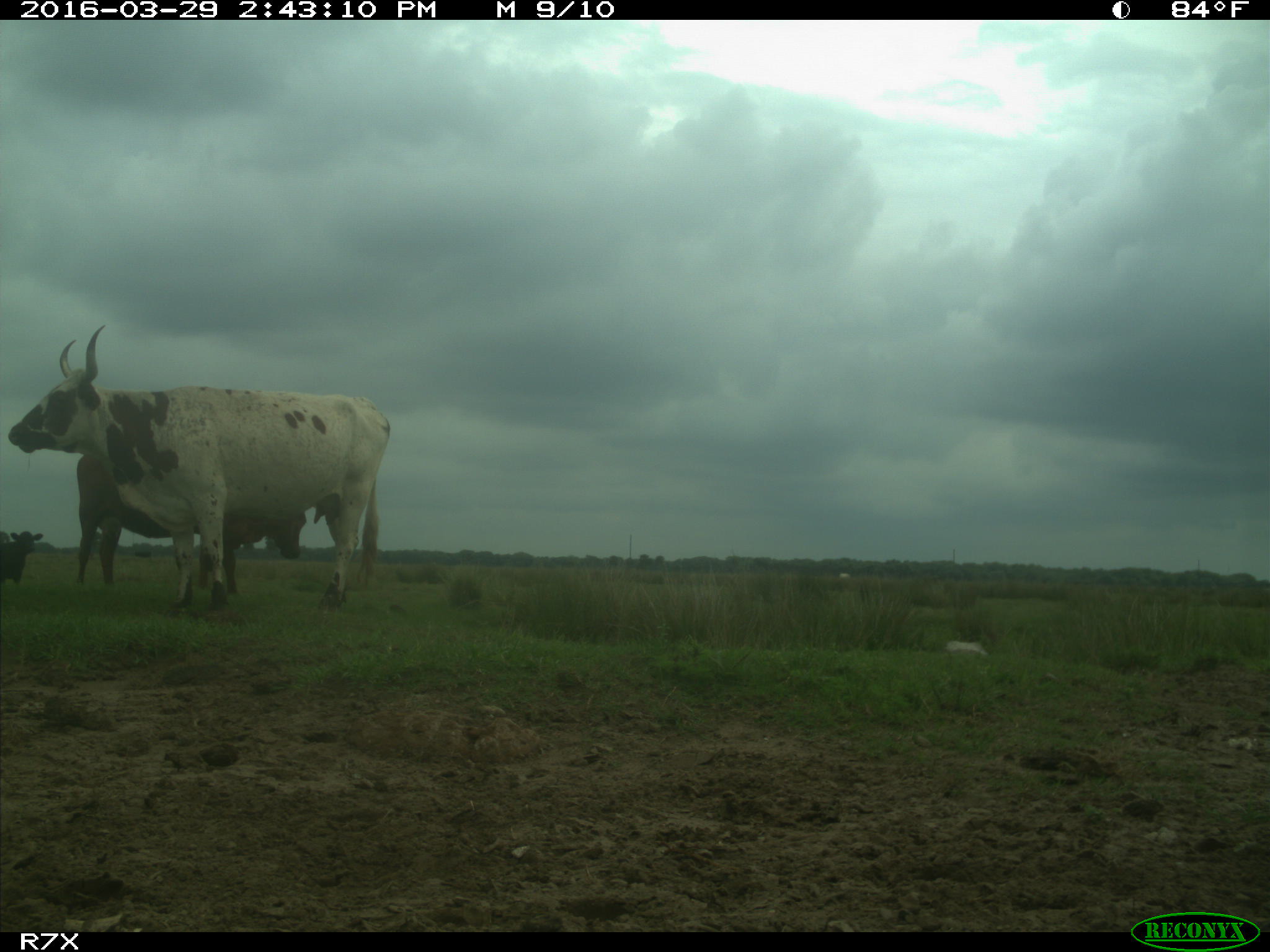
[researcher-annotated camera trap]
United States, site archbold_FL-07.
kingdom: Animalia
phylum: Chordata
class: Mammalia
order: Artiodactyla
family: Bovidae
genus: Bos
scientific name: Bos taurus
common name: domestic cow